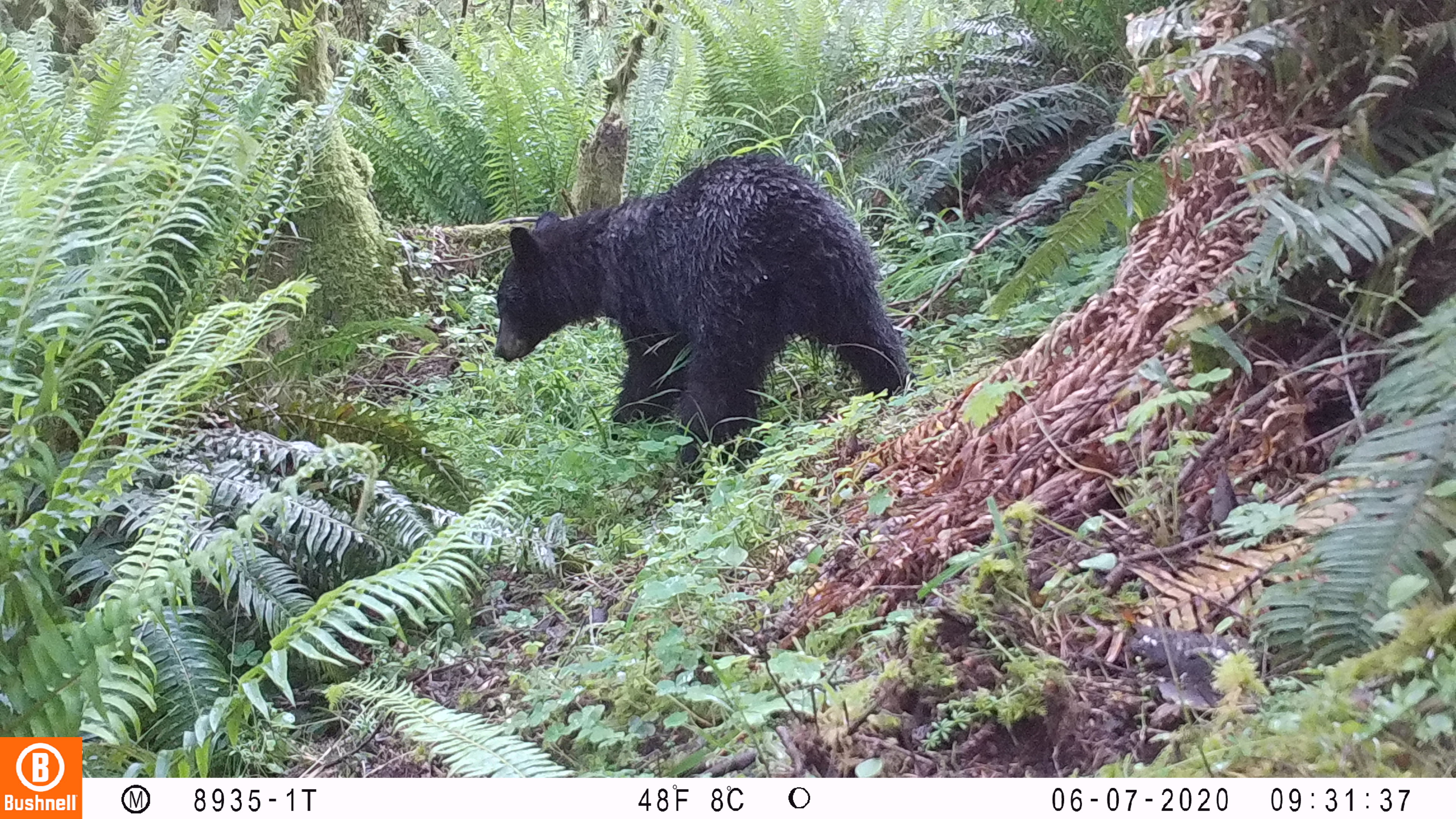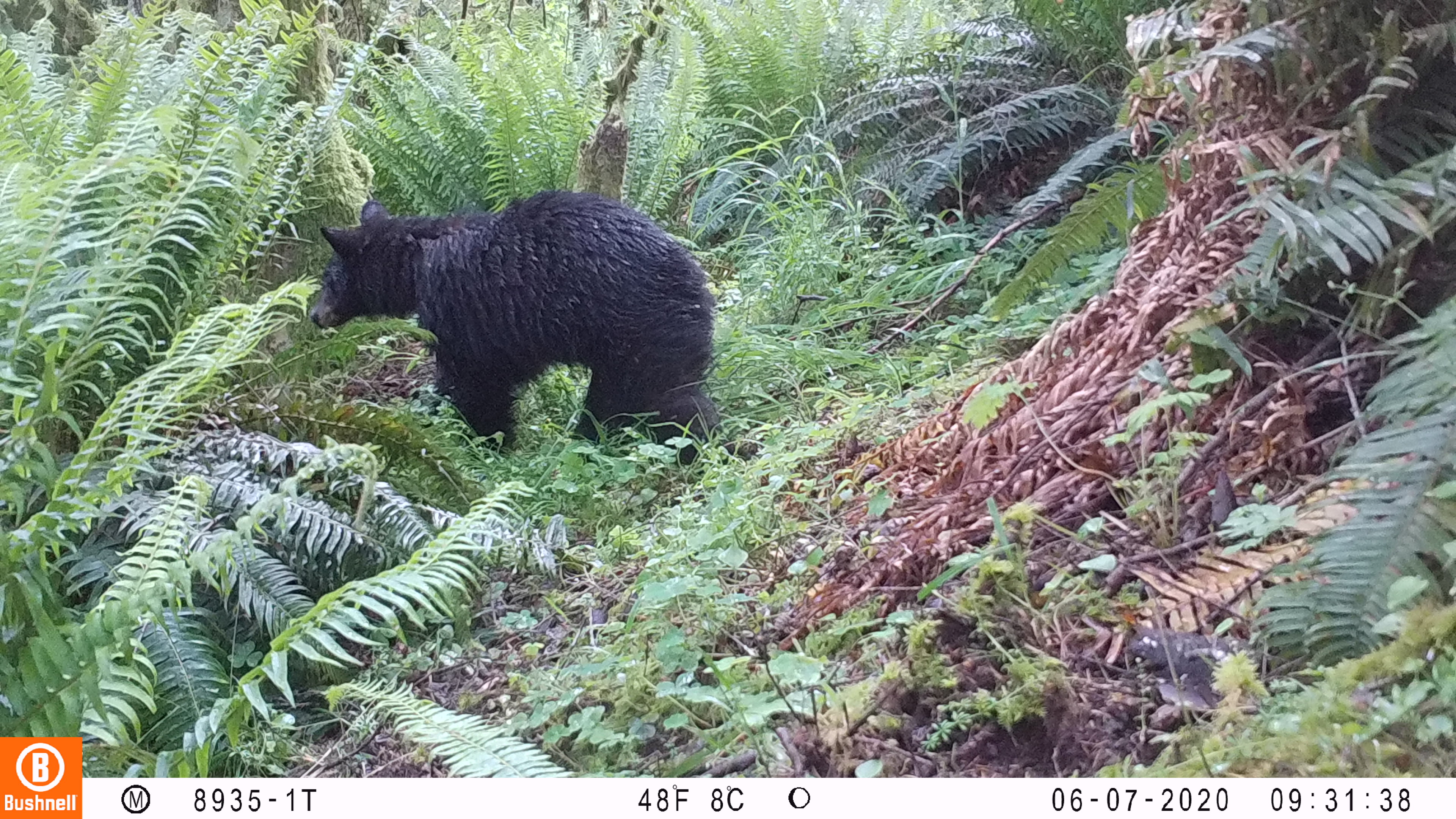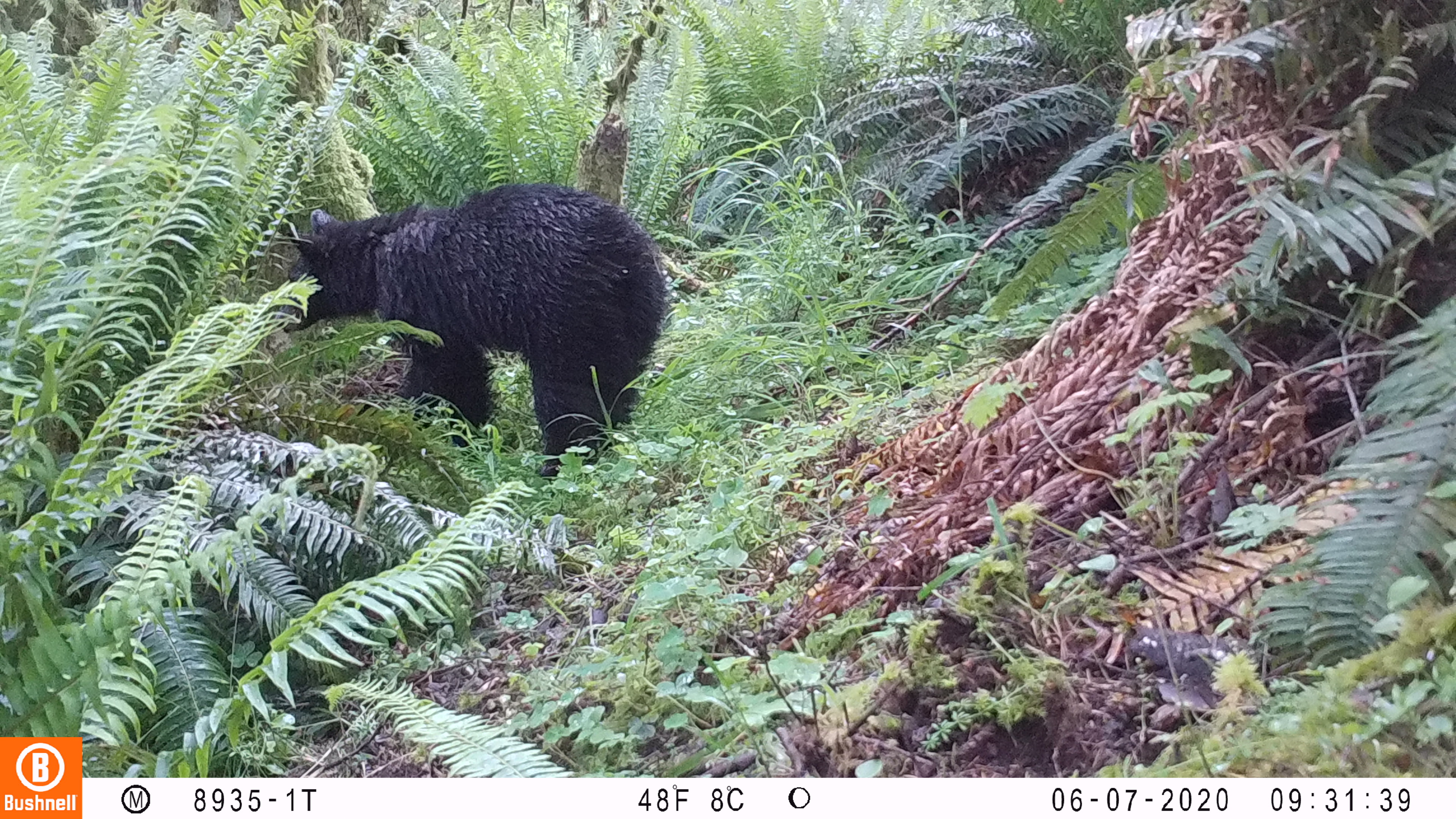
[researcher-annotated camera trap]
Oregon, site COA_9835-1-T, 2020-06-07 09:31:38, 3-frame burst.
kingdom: Animalia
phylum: Chordata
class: Mammalia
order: Carnivora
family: Ursidae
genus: Ursus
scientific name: Ursus americanus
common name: american black bear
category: black bear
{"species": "black bear (american black bear) (Ursus americanus)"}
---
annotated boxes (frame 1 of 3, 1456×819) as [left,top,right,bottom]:
black bear: [489,163,911,454]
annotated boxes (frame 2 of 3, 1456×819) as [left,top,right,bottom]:
black bear: [304,187,730,451]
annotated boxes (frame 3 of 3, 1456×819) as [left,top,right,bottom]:
black bear: [287,190,670,462]